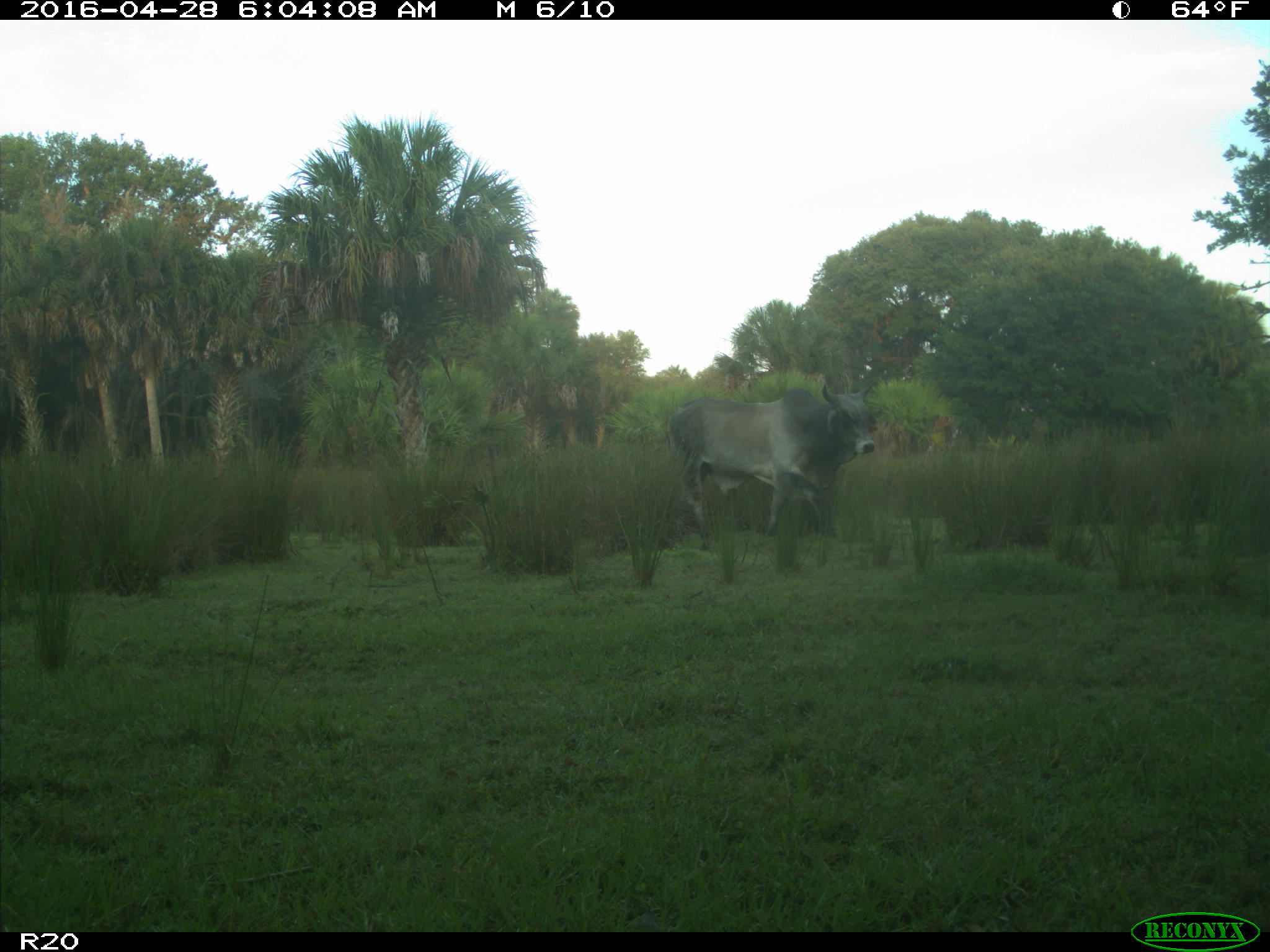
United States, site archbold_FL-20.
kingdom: Animalia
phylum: Chordata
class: Mammalia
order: Artiodactyla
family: Bovidae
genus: Bos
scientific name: Bos taurus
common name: domestic cow